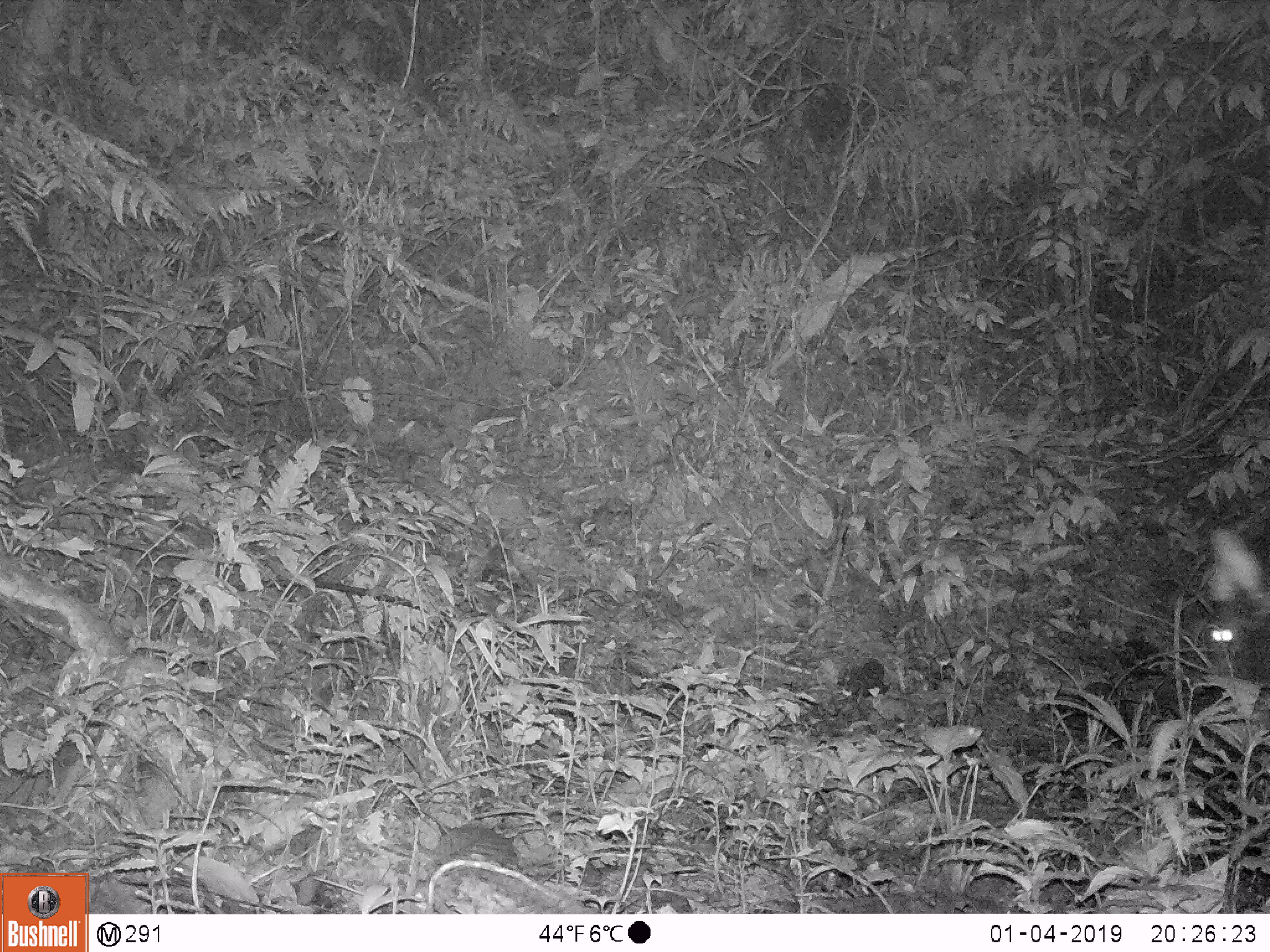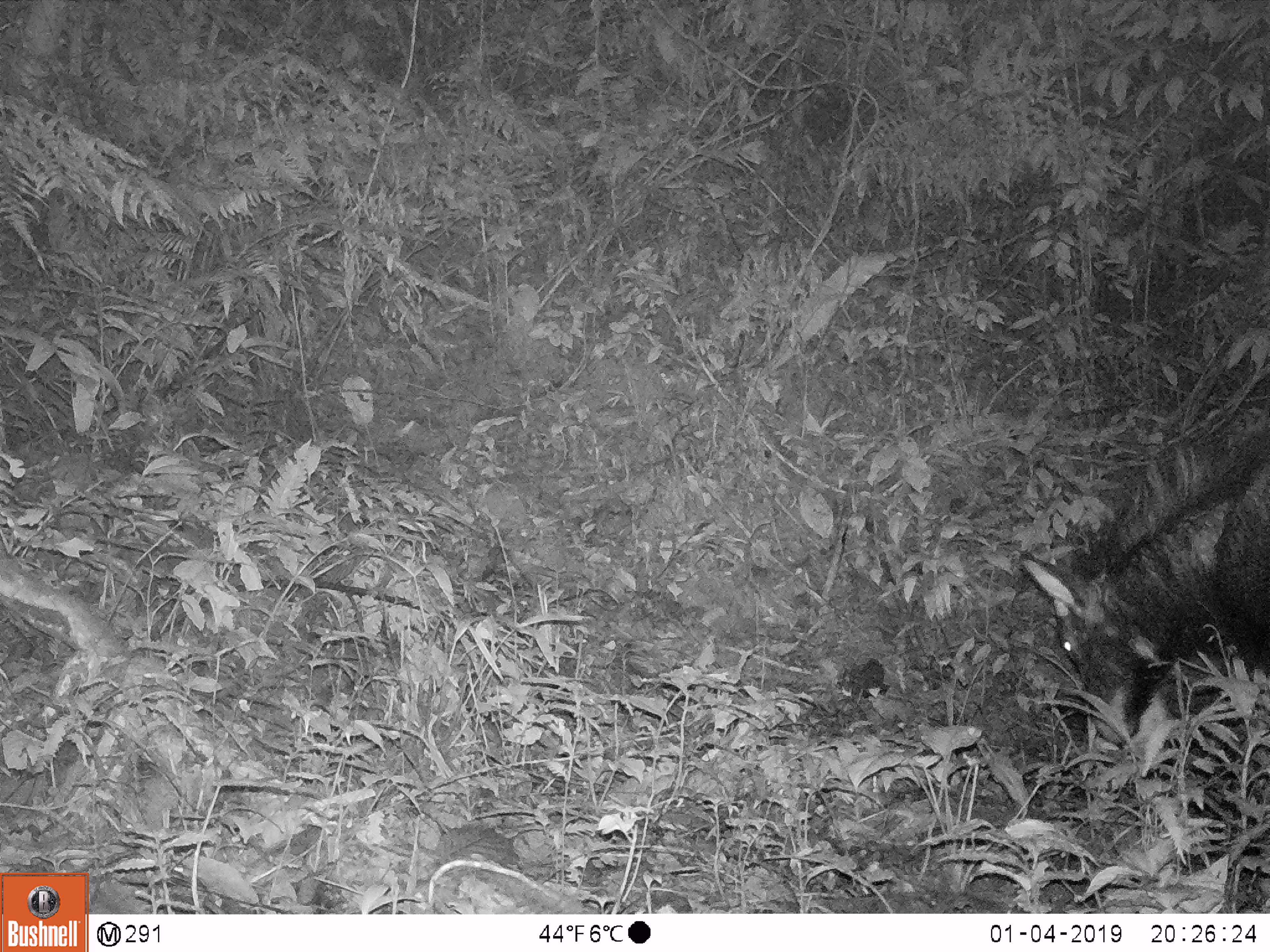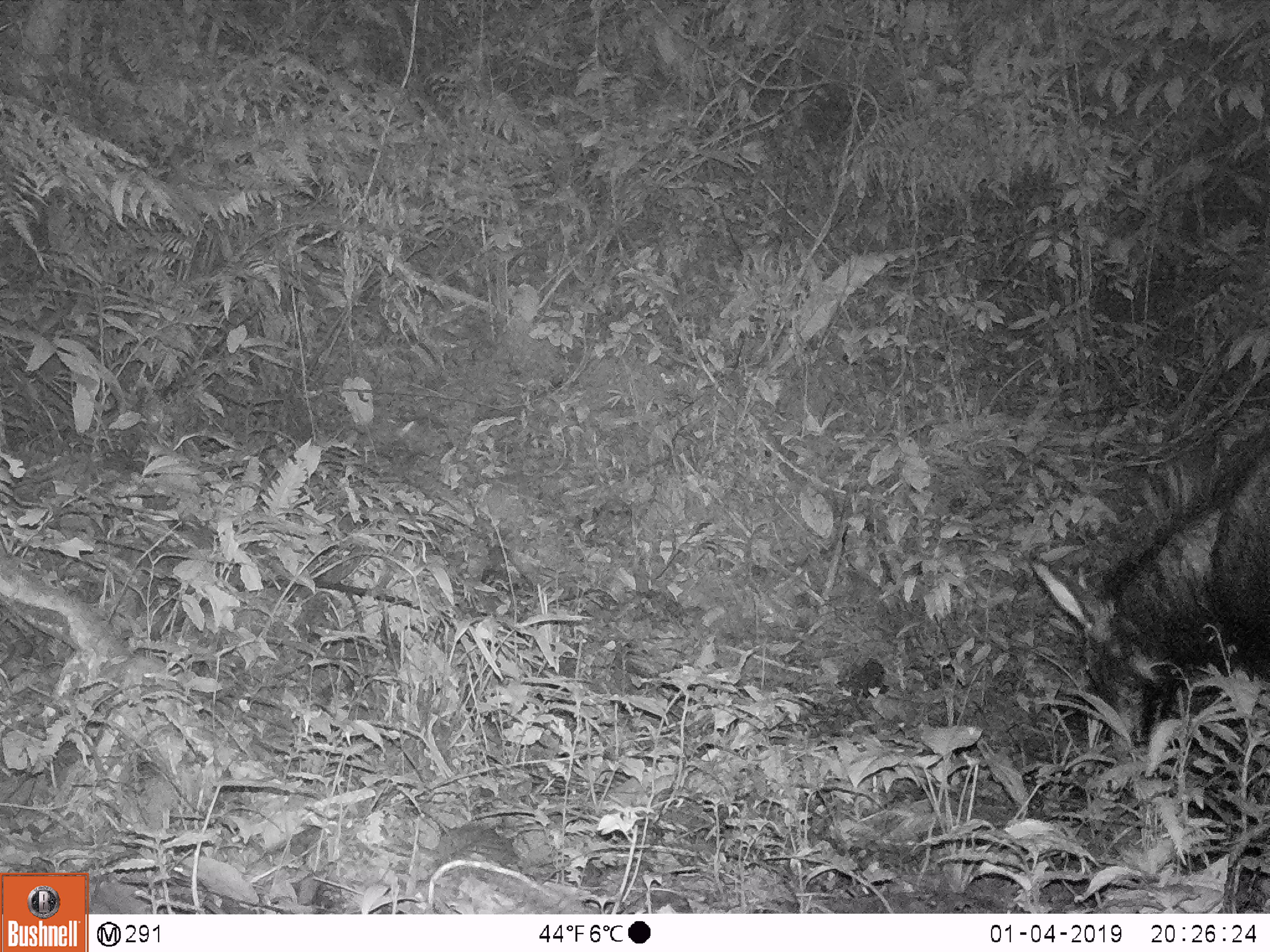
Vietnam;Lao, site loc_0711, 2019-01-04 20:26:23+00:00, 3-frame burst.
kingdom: Animalia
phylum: Chordata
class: Mammalia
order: Artiodactyla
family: Bovidae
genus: Capricornis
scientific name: Capricornis sumatraensis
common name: chinese serow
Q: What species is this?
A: Chinese serow (Capricornis sumatraensis).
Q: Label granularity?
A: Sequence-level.